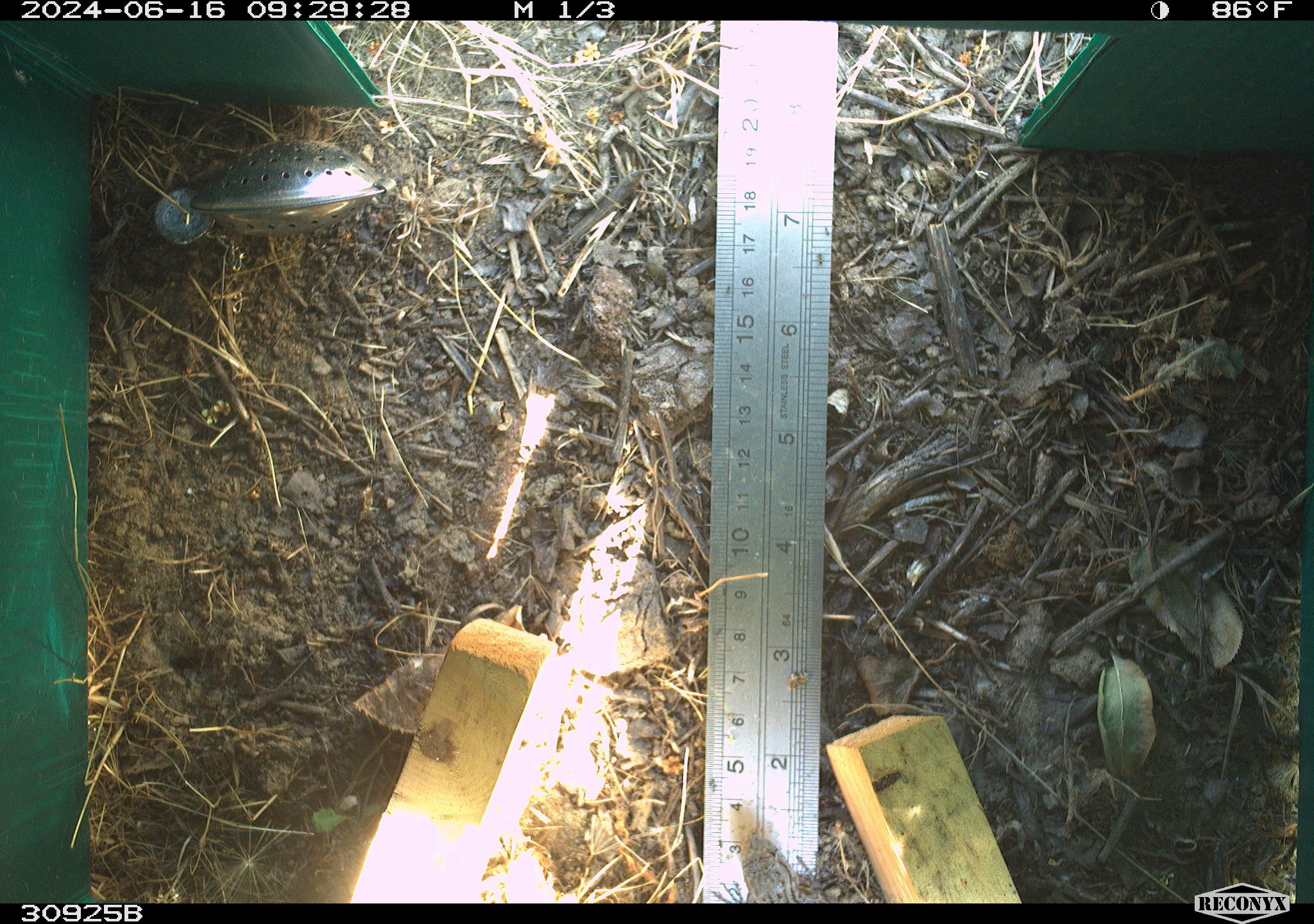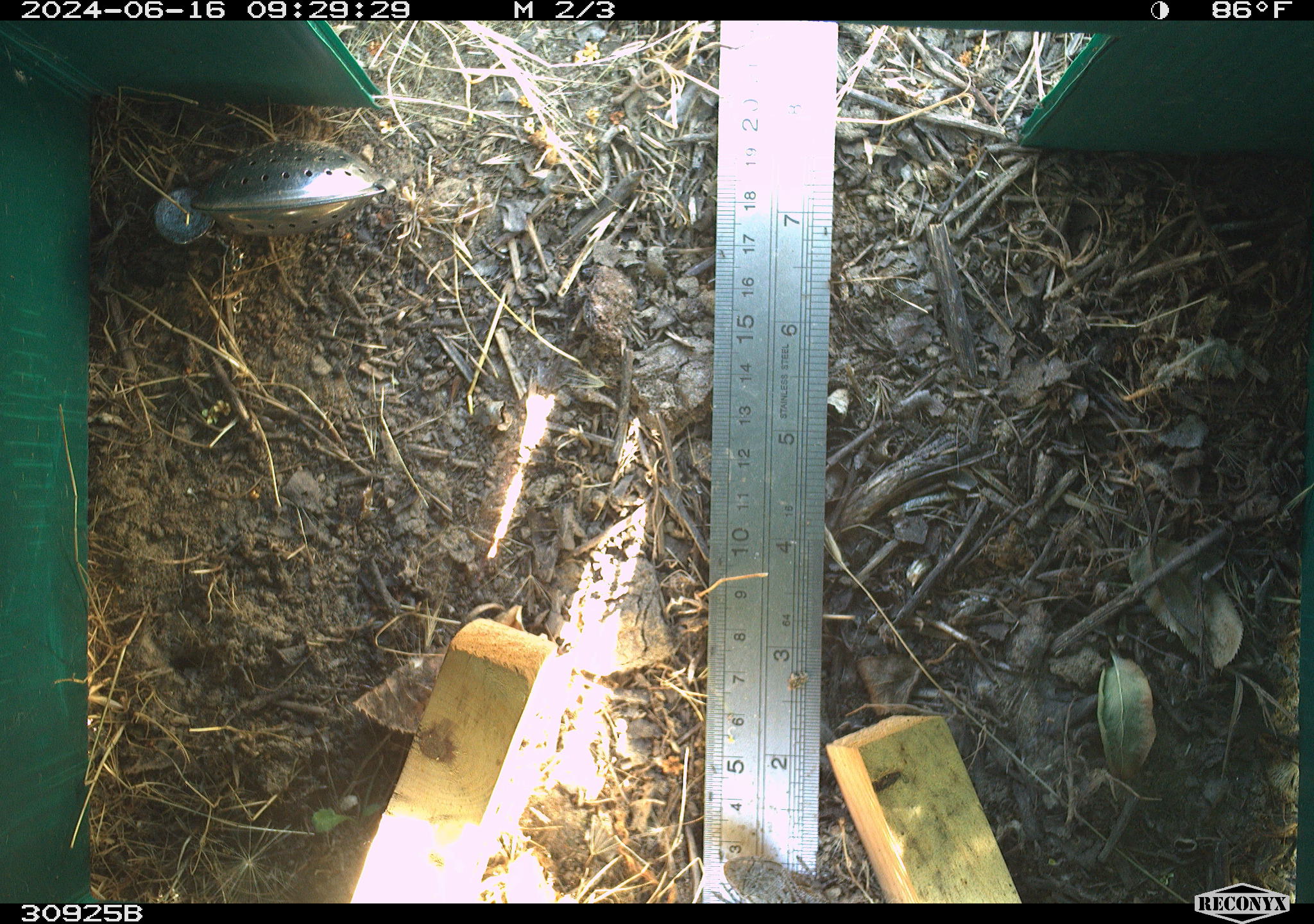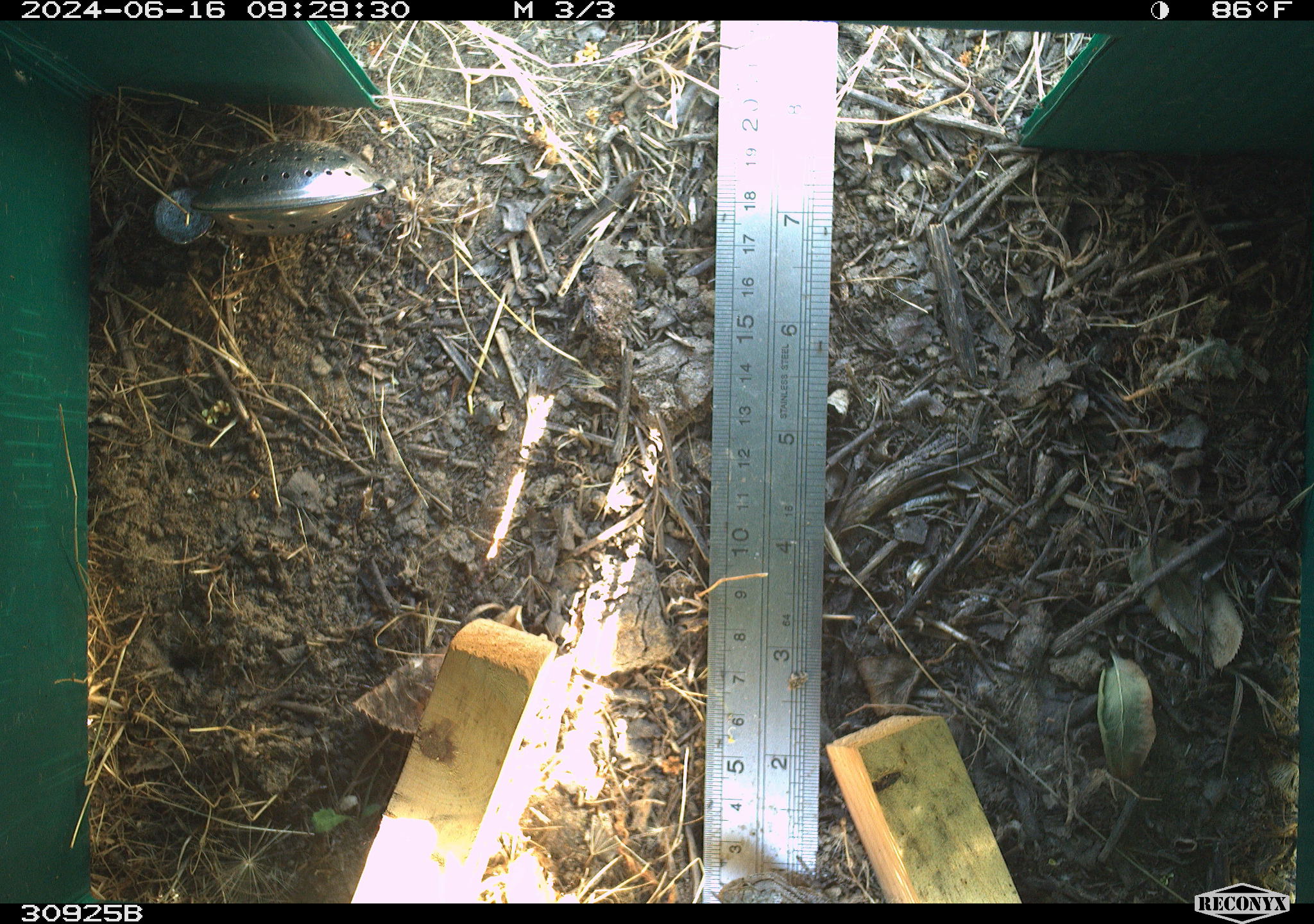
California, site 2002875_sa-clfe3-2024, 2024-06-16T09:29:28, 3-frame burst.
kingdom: Animalia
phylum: Chordata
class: Reptilia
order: Squamata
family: Phrynosomatidae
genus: Sceloporus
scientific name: Sceloporus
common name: spiny lizards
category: sceloporus species